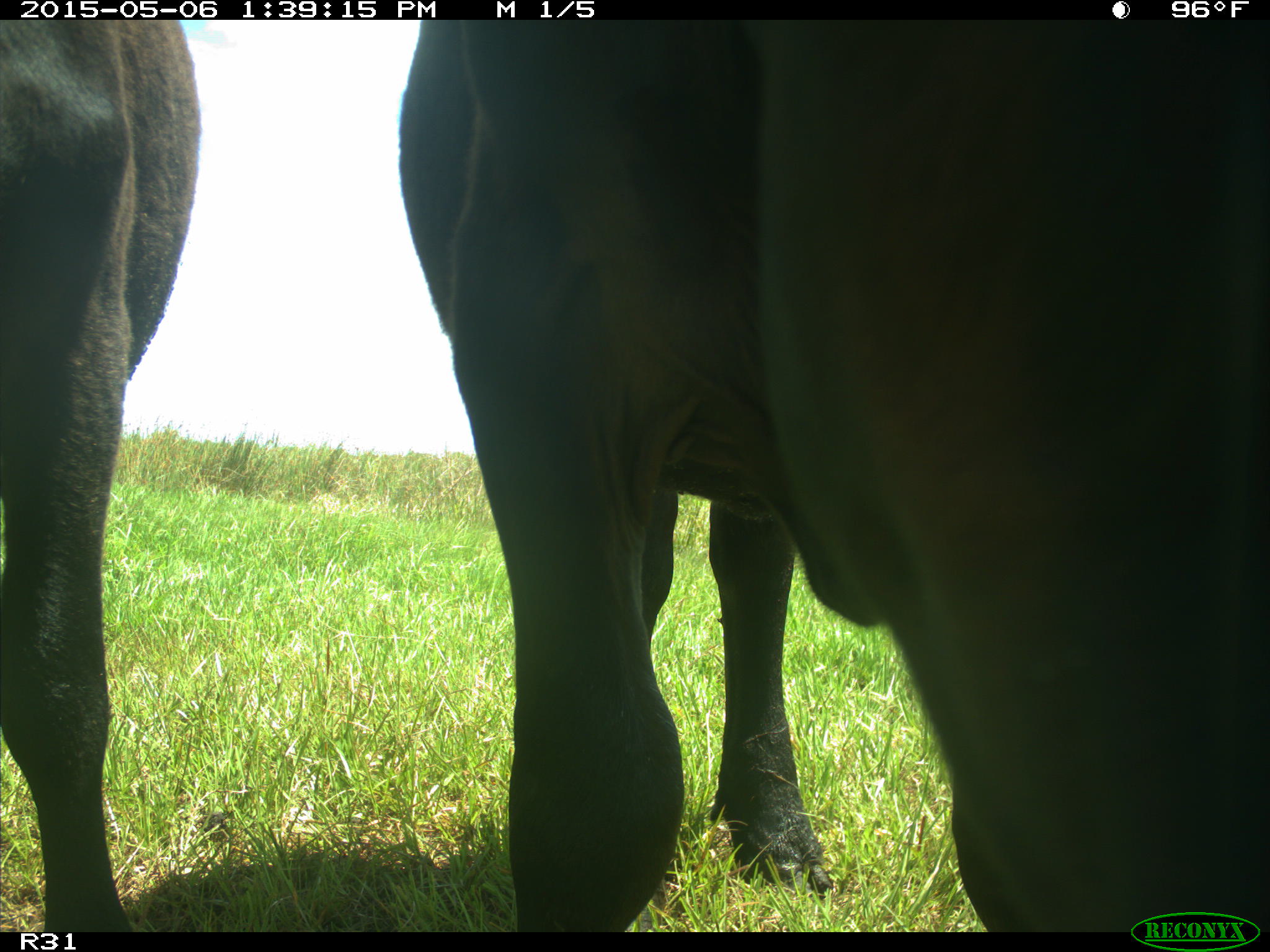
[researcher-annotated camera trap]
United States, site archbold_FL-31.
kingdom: Animalia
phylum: Chordata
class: Mammalia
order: Artiodactyla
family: Bovidae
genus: Bos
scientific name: Bos taurus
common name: domestic cow